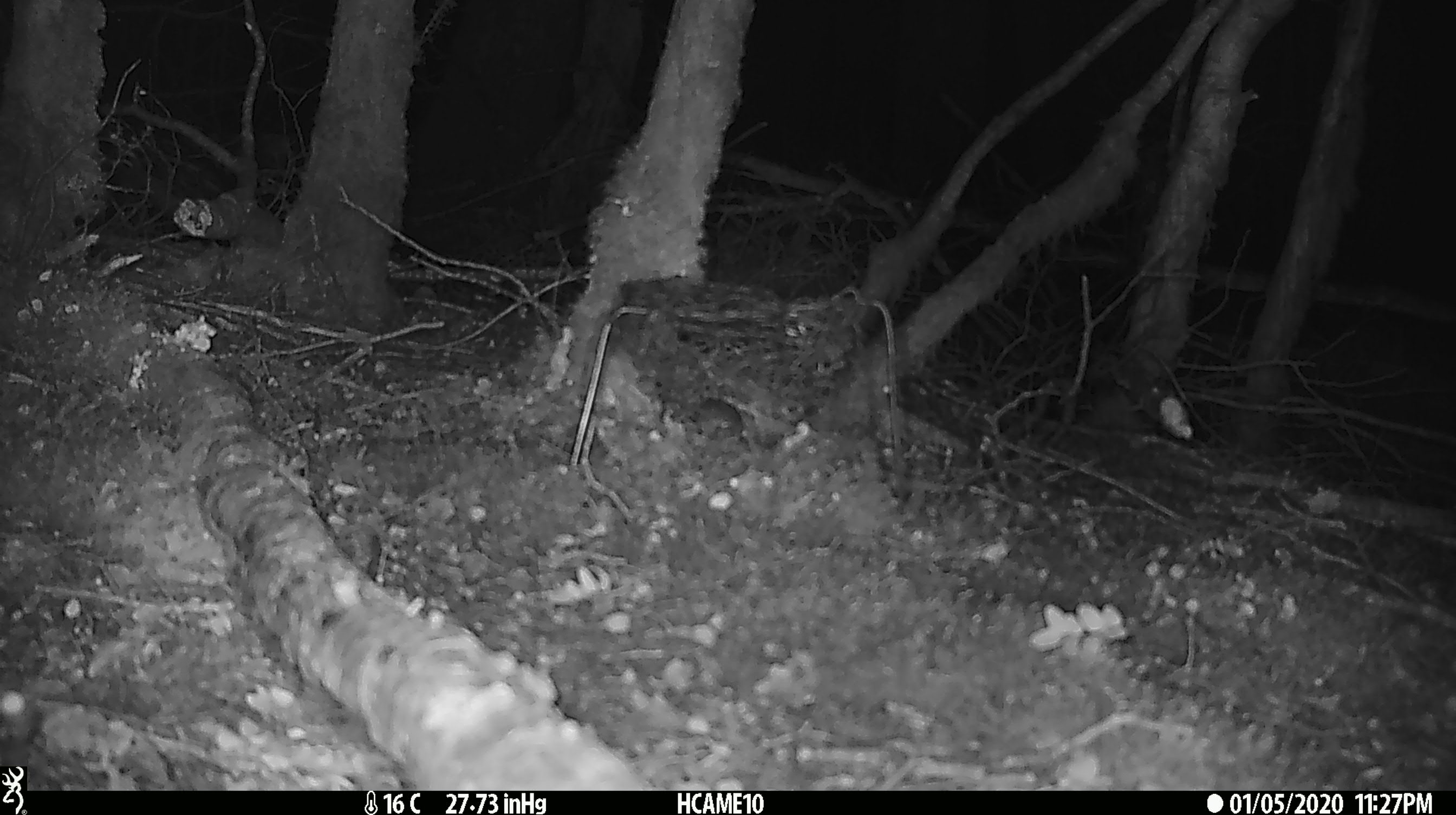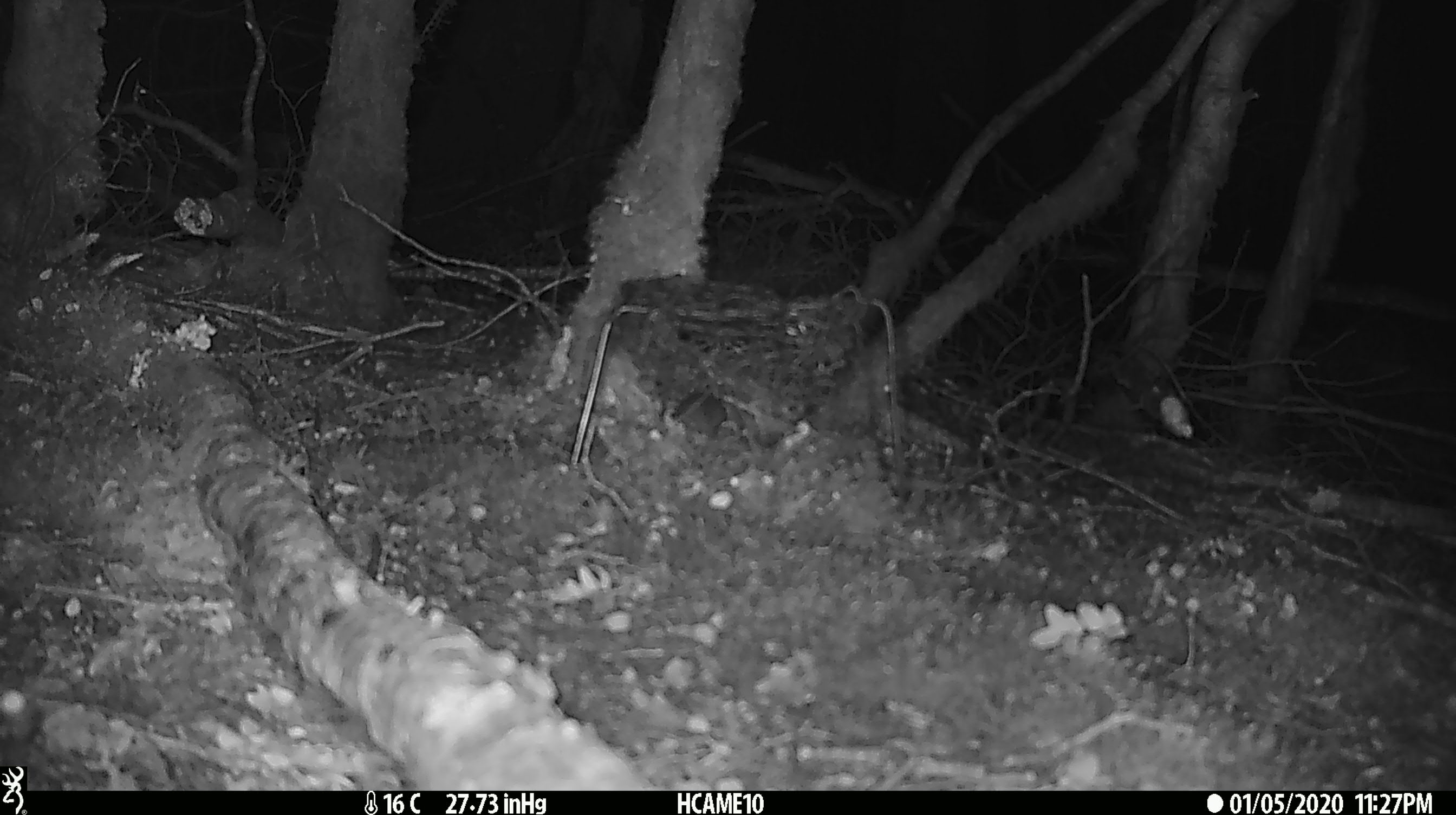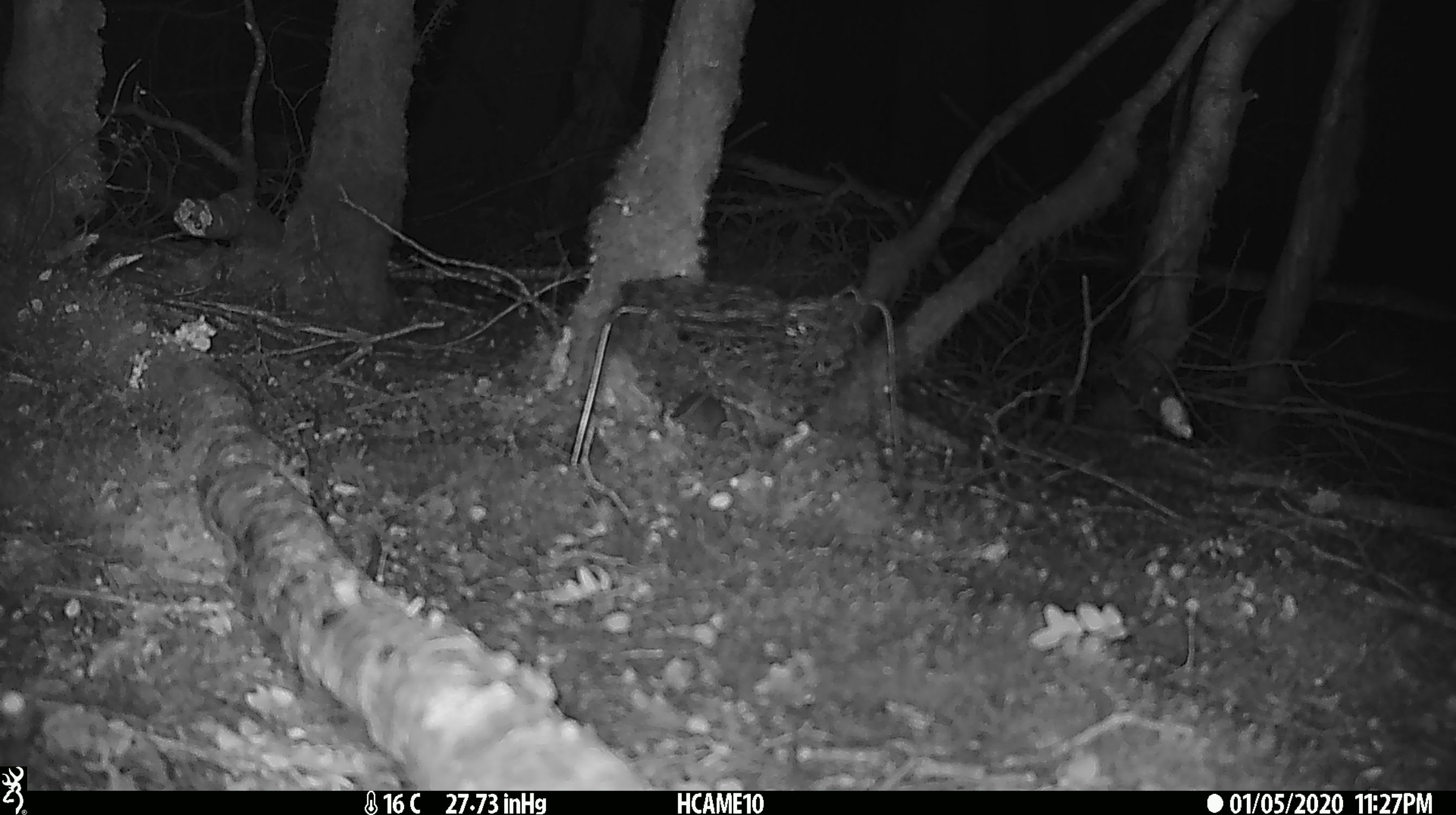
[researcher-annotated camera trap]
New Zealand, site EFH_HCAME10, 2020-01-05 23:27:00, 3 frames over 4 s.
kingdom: Animalia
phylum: Chordata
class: Mammalia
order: Rodentia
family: Muridae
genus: Mus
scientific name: Mus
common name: mouse